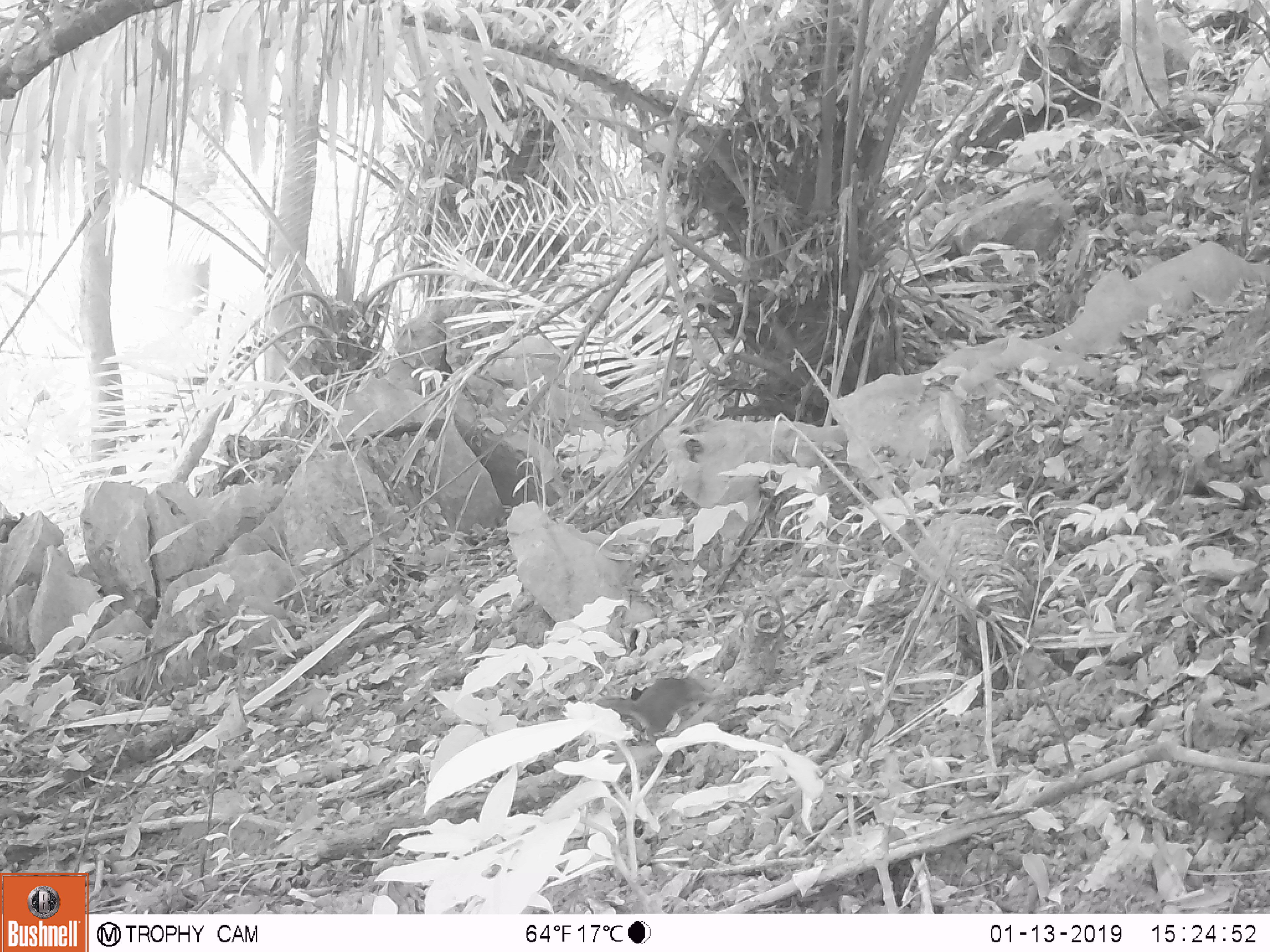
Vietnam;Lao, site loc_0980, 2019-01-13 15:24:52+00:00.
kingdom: Animalia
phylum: Chordata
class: Mammalia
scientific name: Mammalia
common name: mammal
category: unidentified small mammal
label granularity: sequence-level